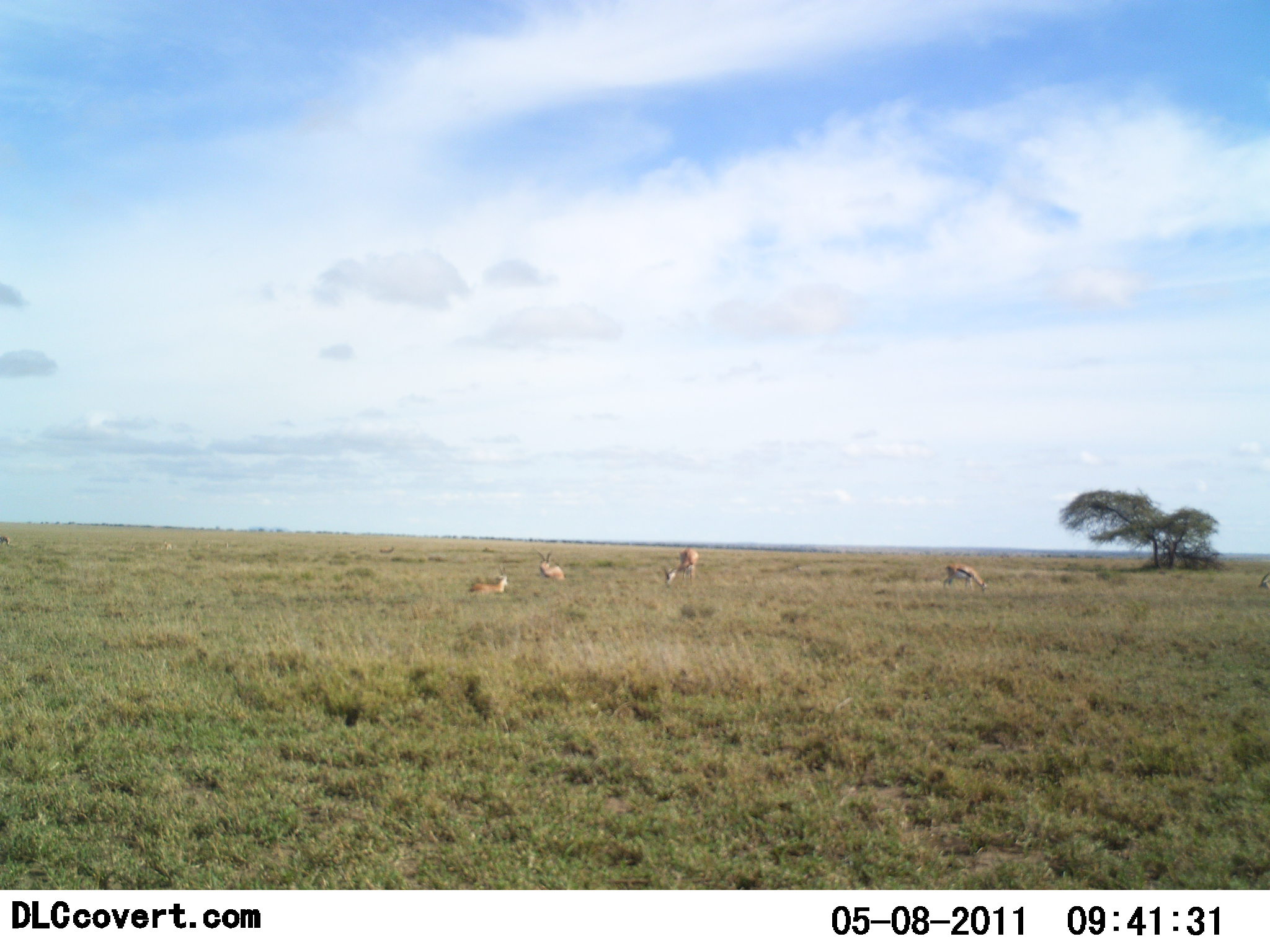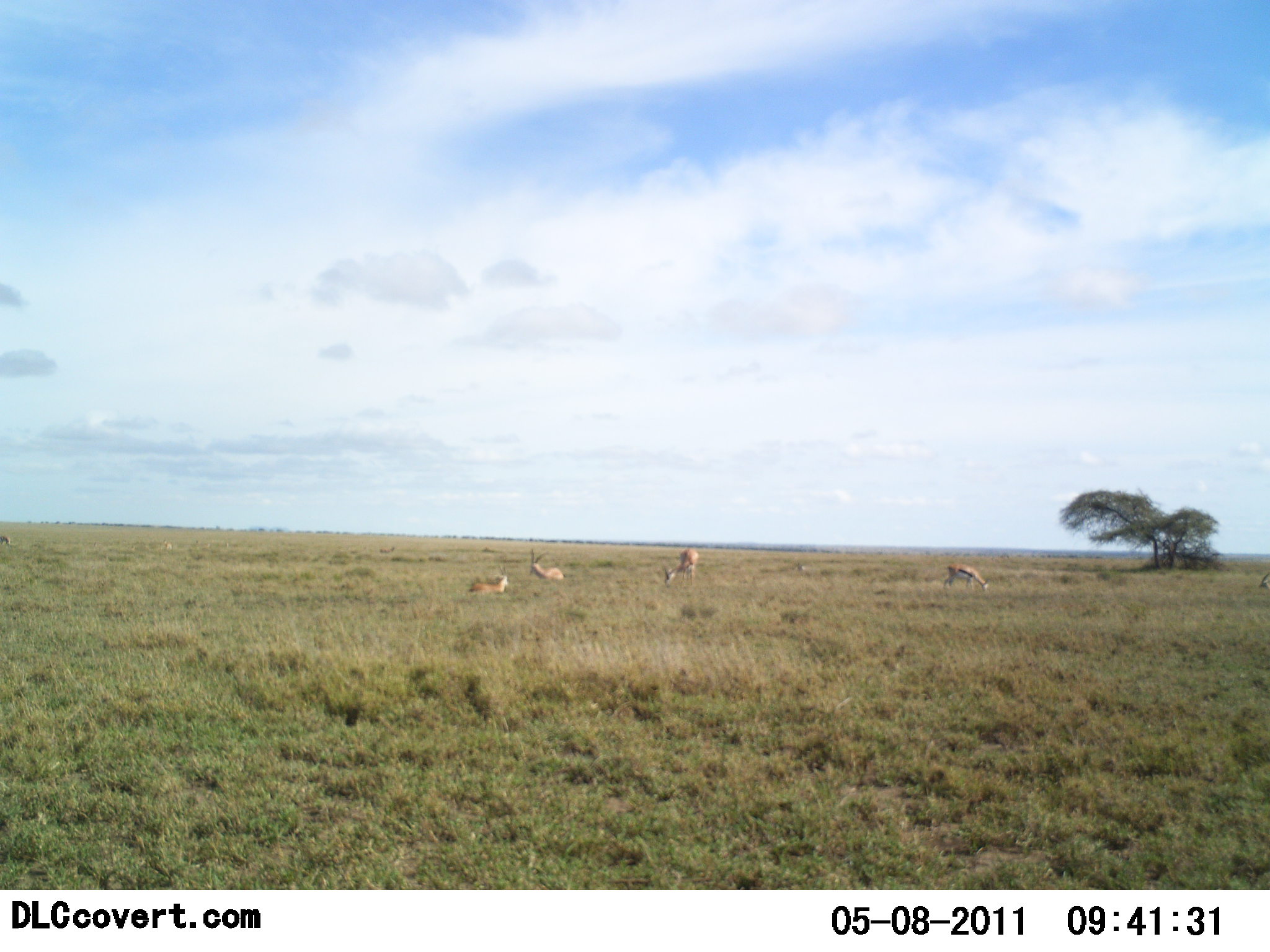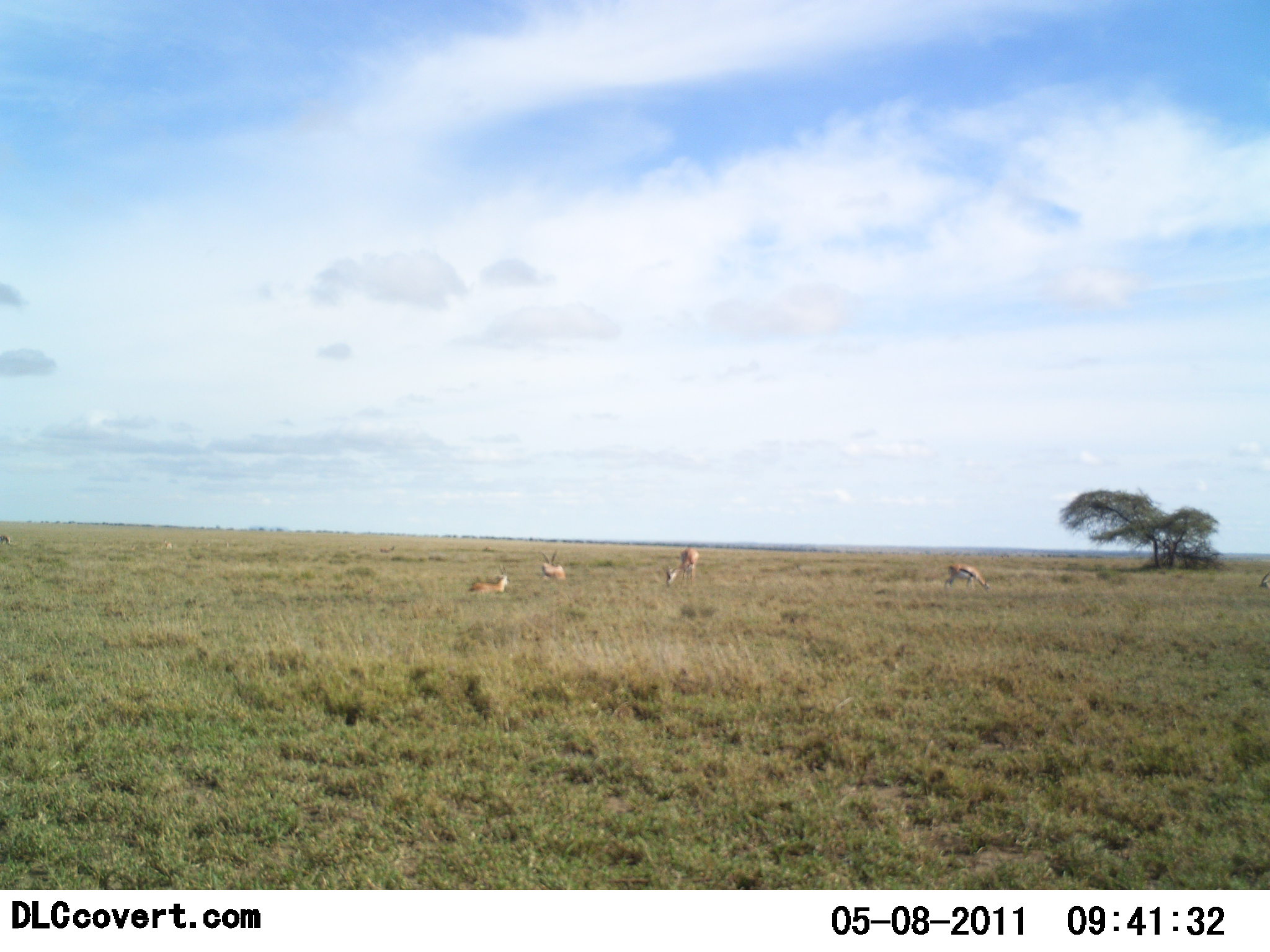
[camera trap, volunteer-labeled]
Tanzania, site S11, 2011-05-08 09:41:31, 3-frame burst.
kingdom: Animalia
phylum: Chordata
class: Mammalia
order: Artiodactyla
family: Bovidae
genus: Eudorcas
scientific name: Eudorcas thomsonii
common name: thomson's gazelle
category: gazellethomsons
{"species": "gazellethomsons (thomson's gazelle) (Eudorcas thomsonii)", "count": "4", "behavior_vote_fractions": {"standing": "58%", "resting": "83%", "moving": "17%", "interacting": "0%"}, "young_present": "17%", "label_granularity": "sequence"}